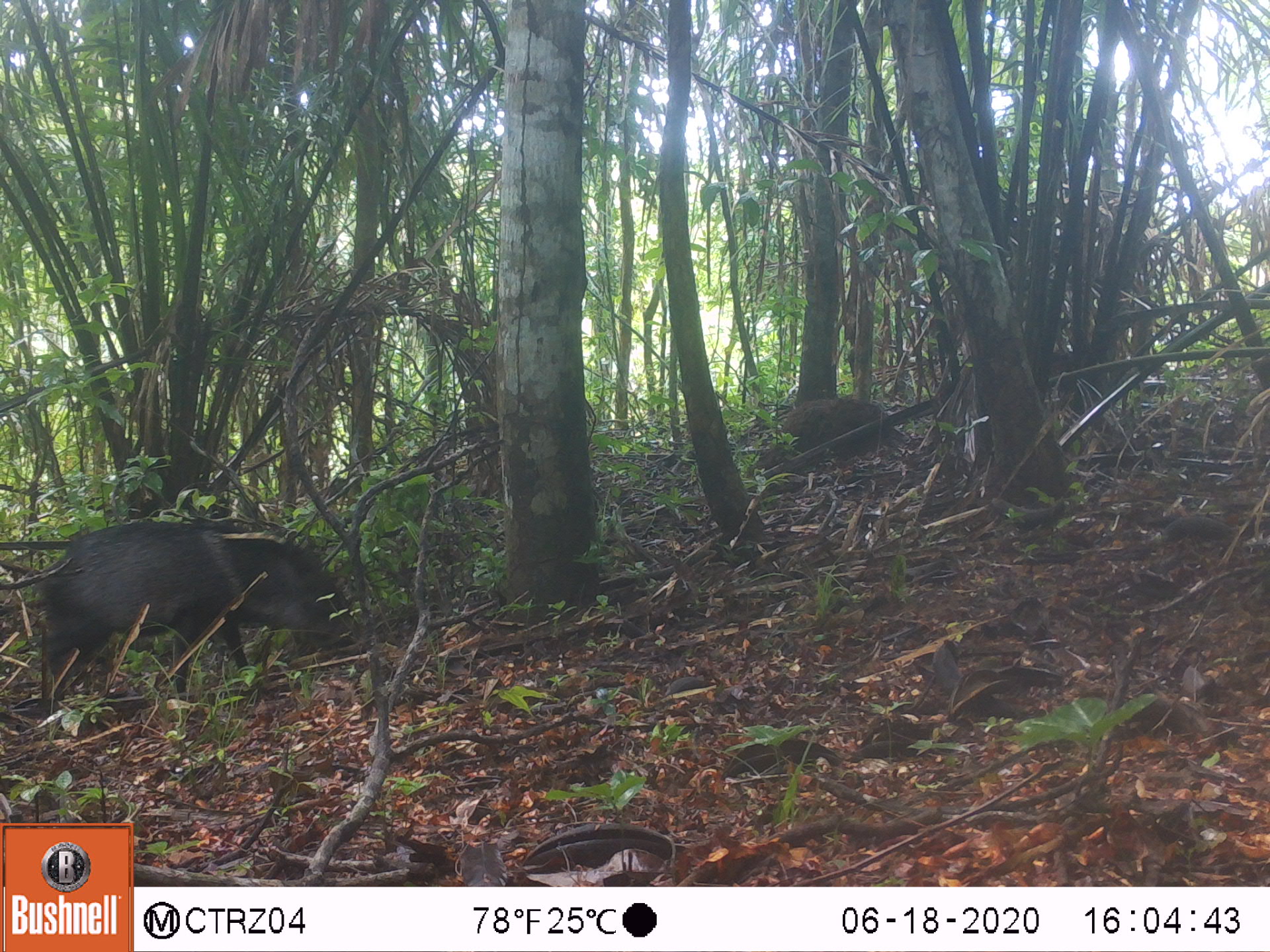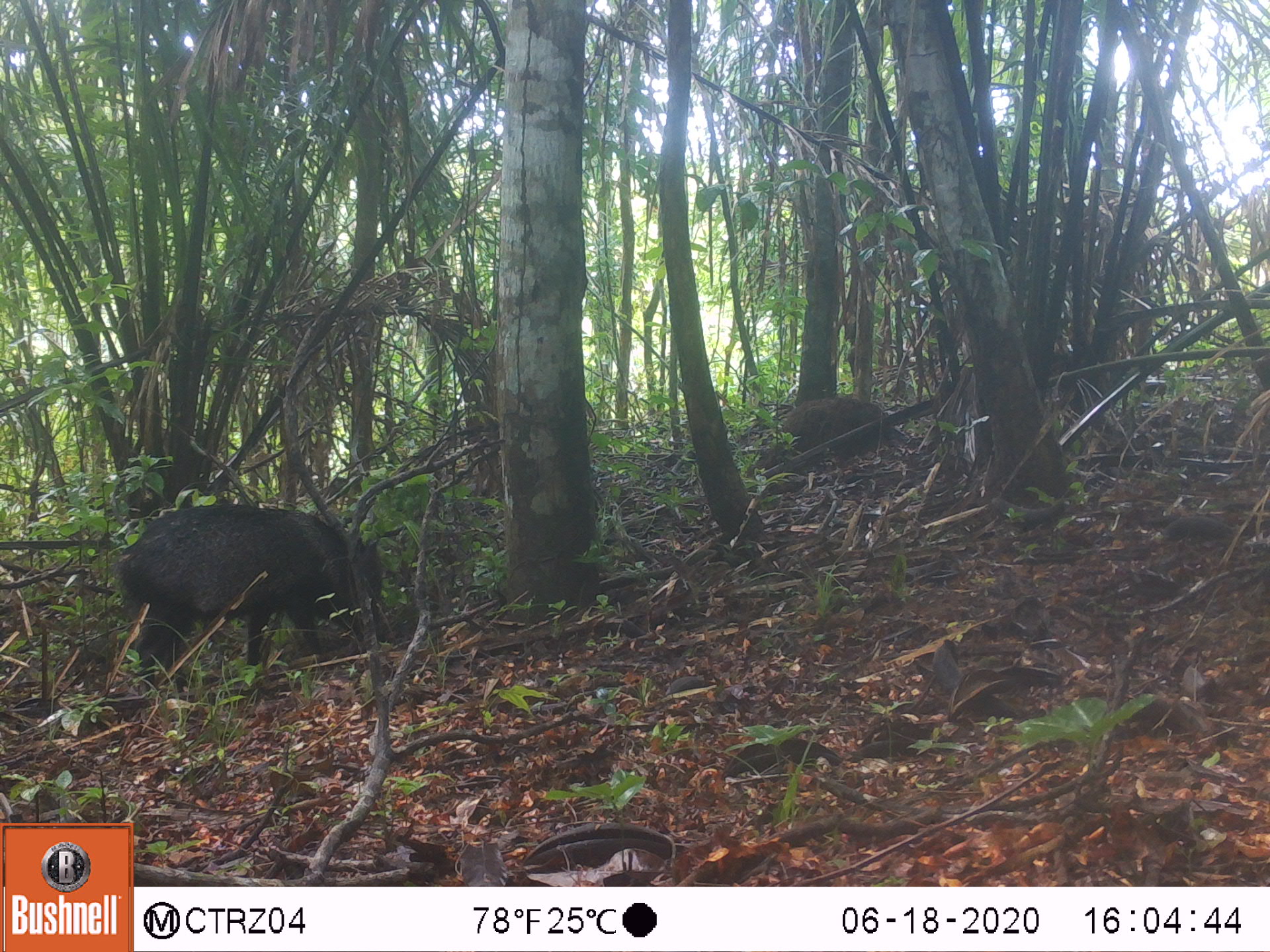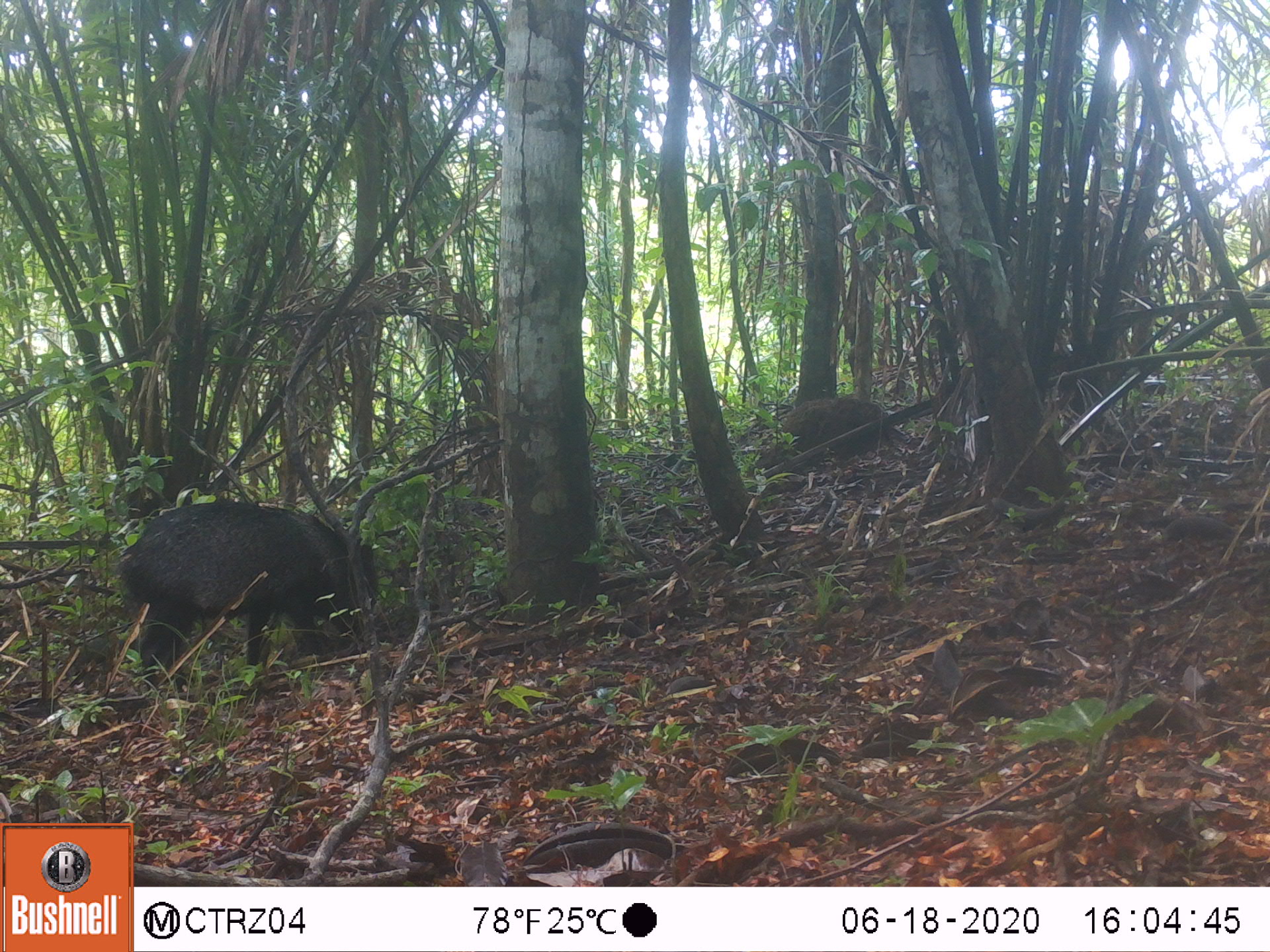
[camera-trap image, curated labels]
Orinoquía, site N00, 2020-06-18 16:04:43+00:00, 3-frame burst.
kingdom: Animalia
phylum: Chordata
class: Mammalia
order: Artiodactyla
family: Tayassuidae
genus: Pecari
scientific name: Pecari tajacu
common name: collared peccary